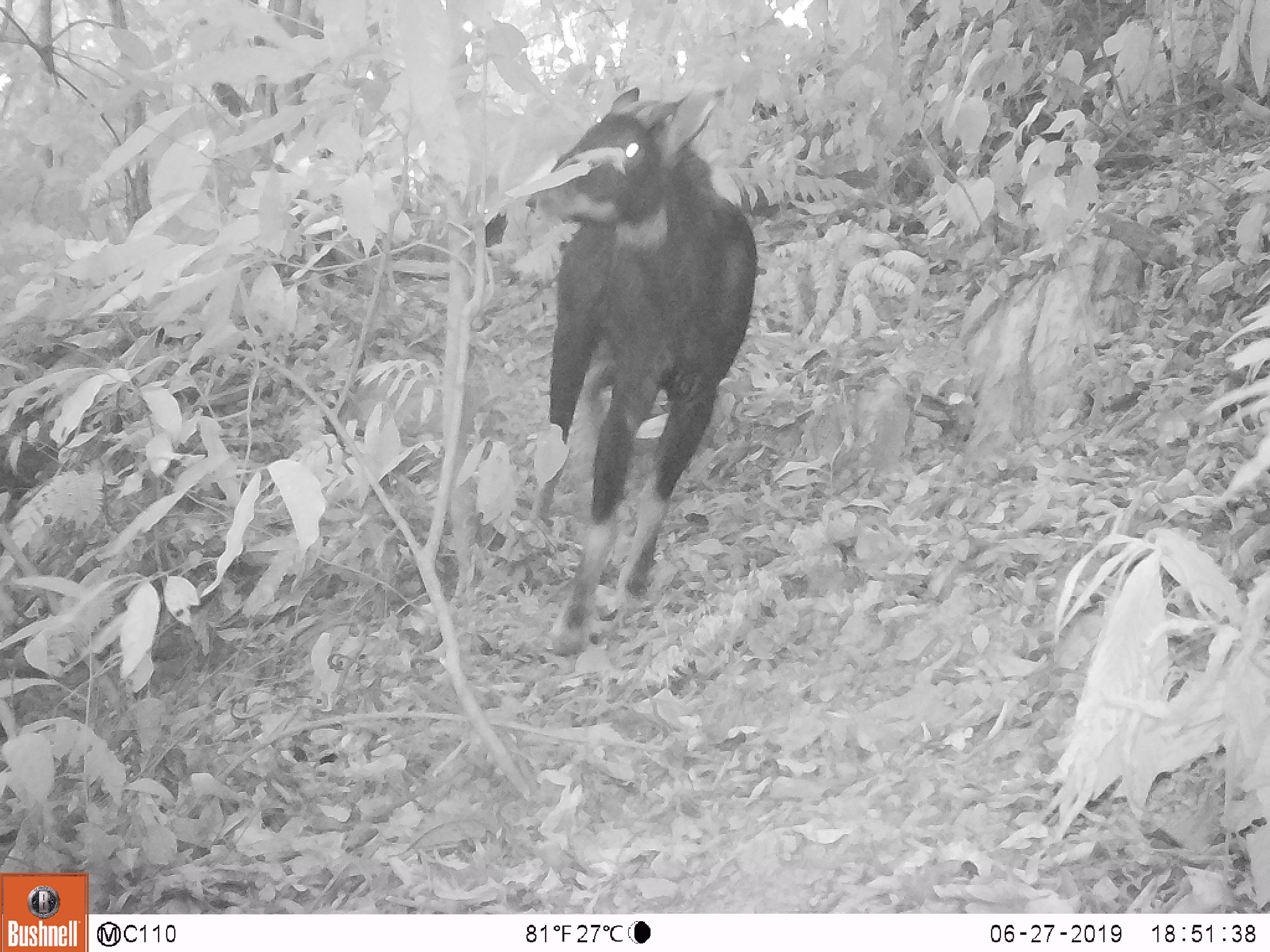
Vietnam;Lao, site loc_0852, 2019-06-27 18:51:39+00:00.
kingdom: Animalia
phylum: Chordata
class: Mammalia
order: Artiodactyla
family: Bovidae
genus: Capricornis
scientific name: Capricornis sumatraensis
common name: chinese serow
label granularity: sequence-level